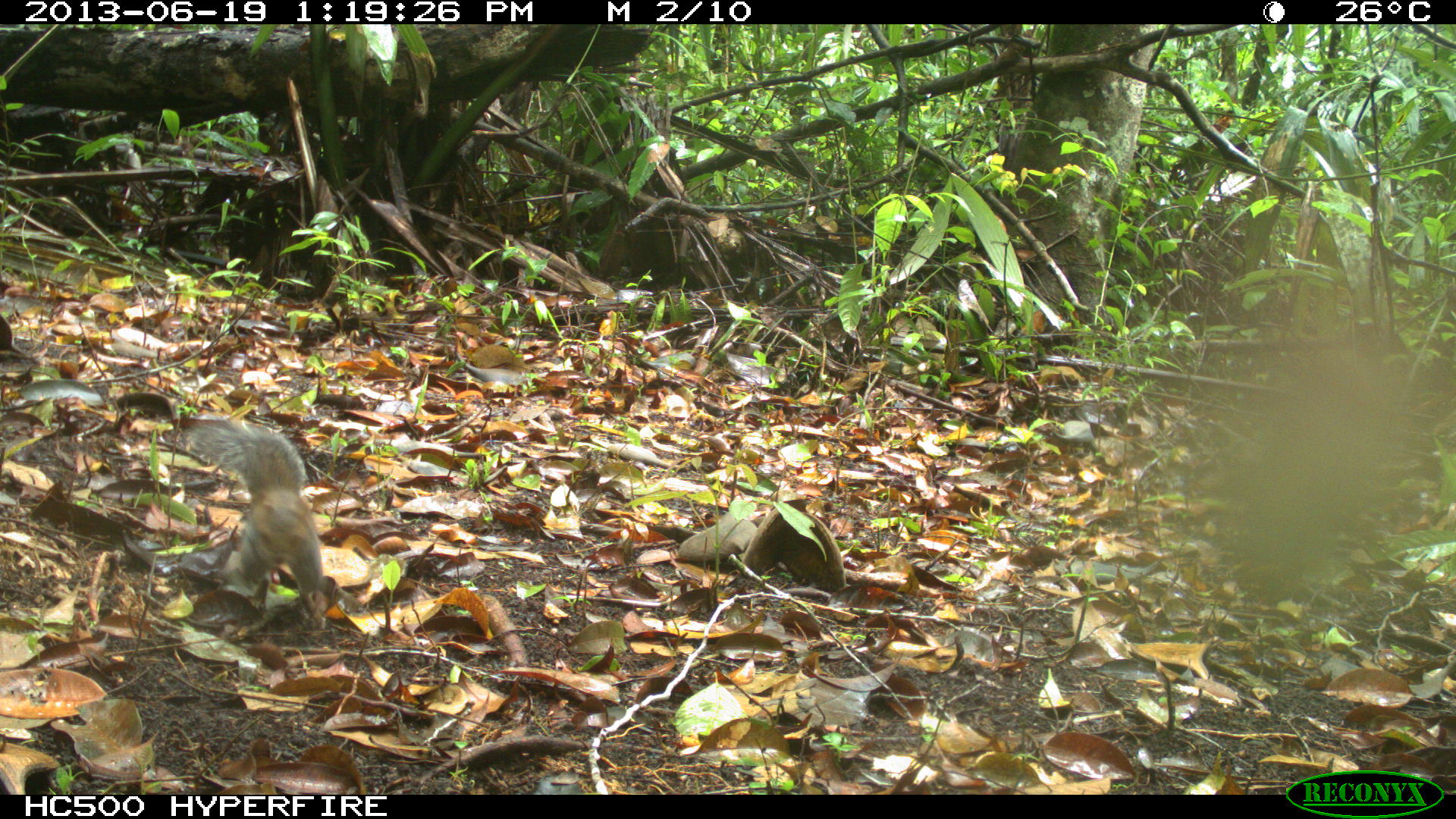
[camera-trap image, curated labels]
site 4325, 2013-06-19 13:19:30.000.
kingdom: Animalia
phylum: Chordata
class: Mammalia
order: Rodentia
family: Sciuridae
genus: Sciurus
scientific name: Sciurus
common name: squirrel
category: sciurus sp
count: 1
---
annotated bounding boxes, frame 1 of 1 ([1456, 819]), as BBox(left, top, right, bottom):
sciurus sp: BBox(181, 417, 356, 625)